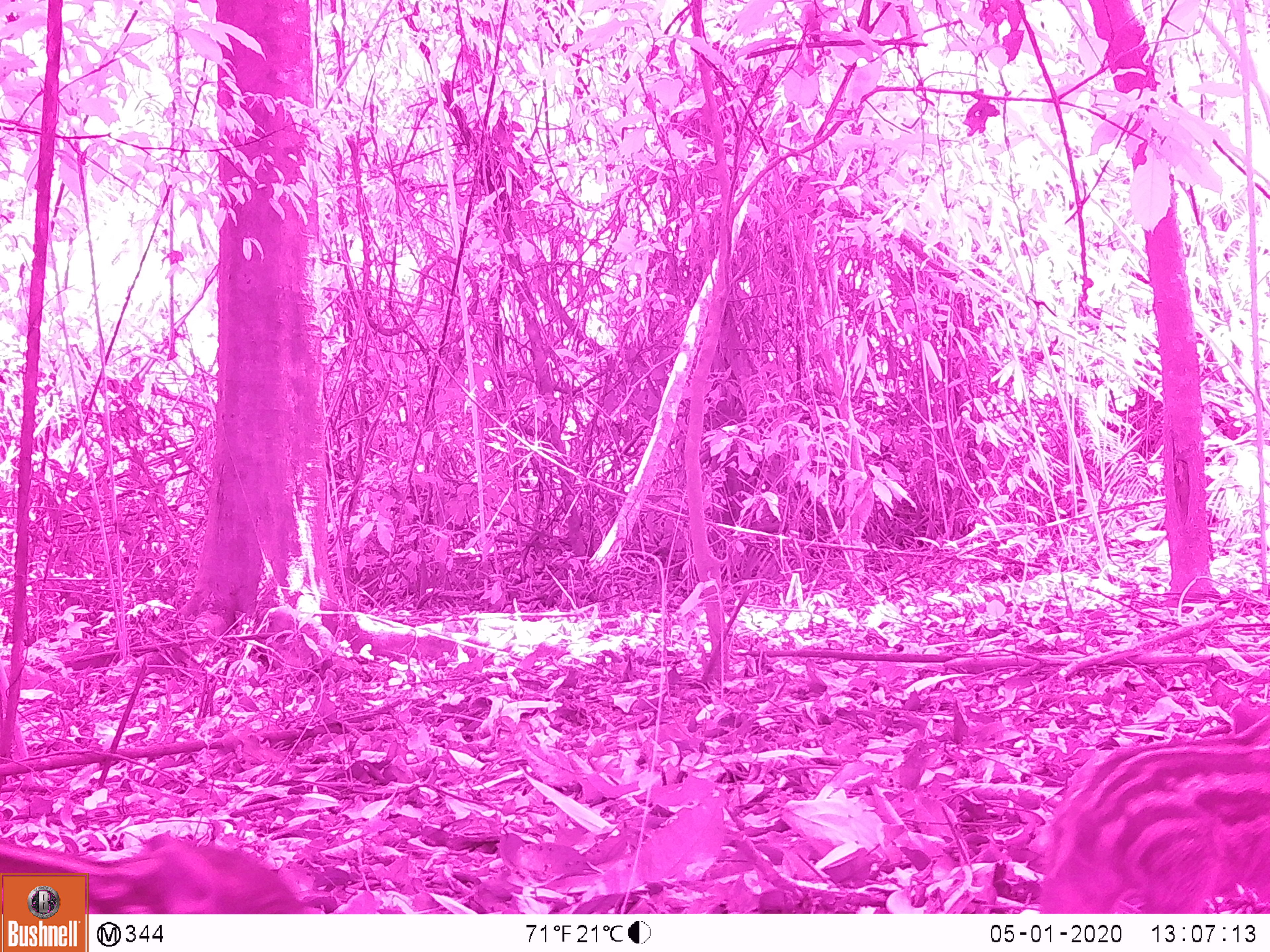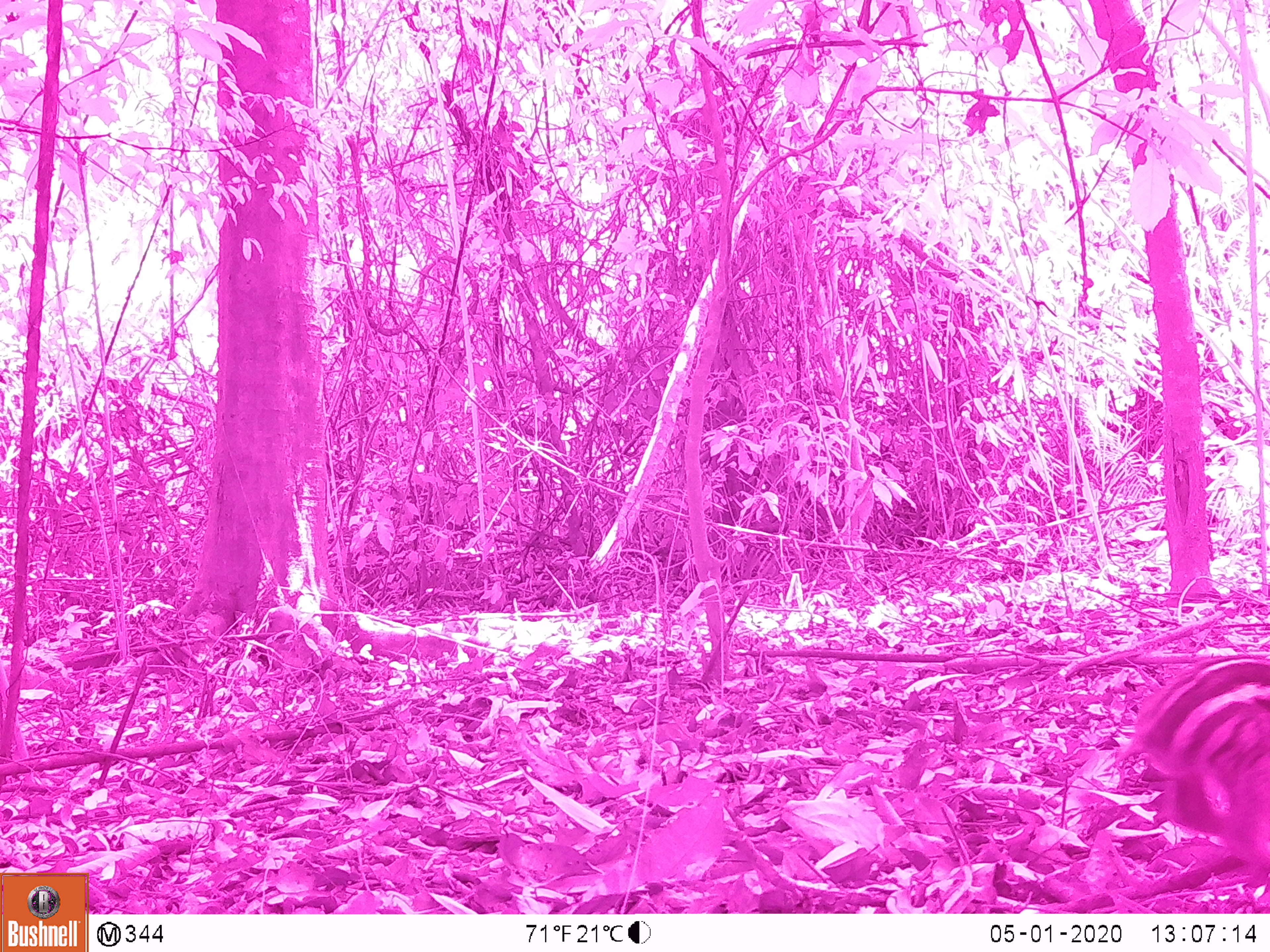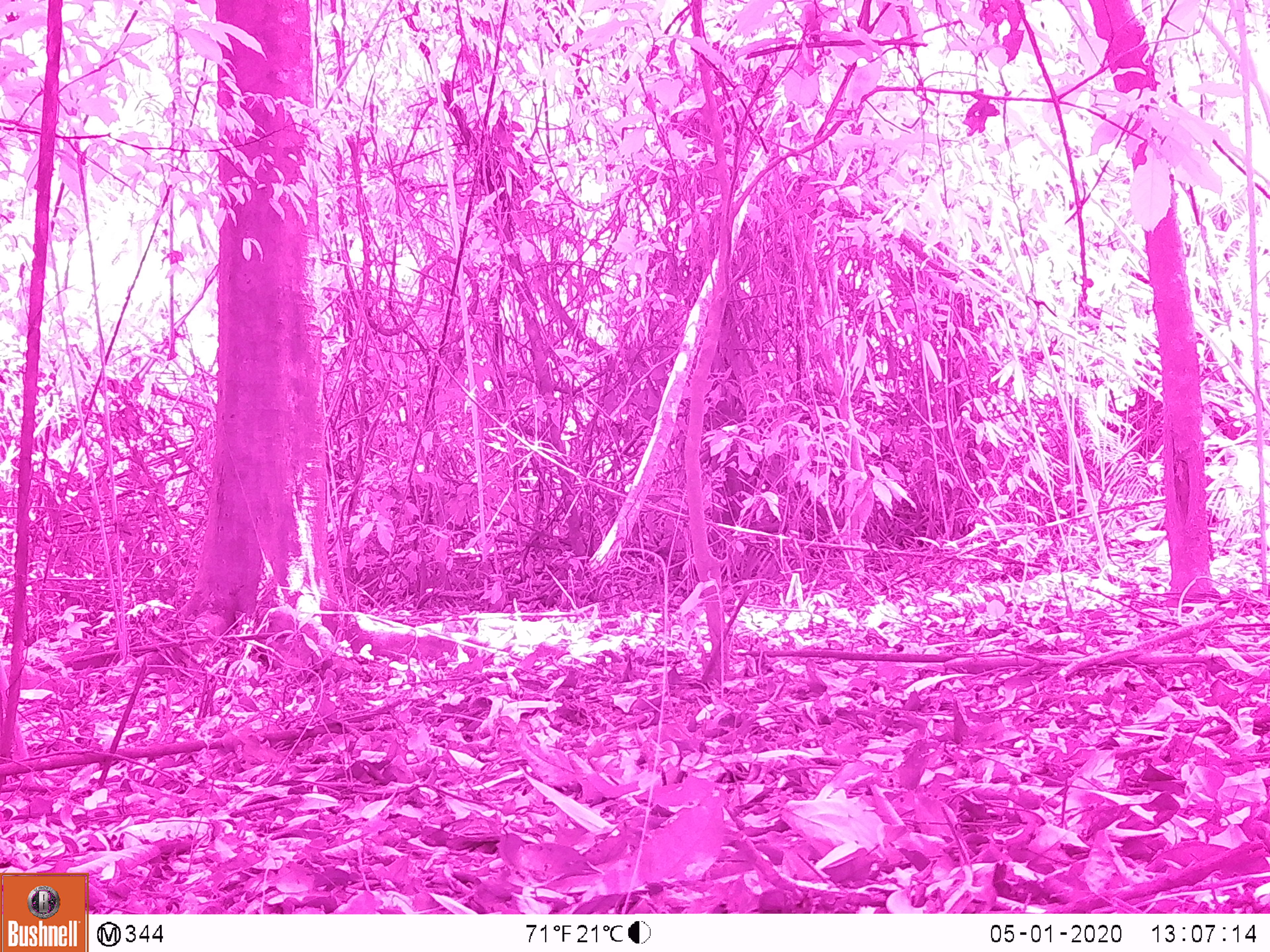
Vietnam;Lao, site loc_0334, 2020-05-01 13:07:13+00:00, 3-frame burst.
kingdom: Animalia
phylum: Chordata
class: Mammalia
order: Artiodactyla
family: Suidae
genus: Sus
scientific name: Sus scrofa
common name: eurasian wild pig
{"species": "eurasian wild pig (Sus scrofa)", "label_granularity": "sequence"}